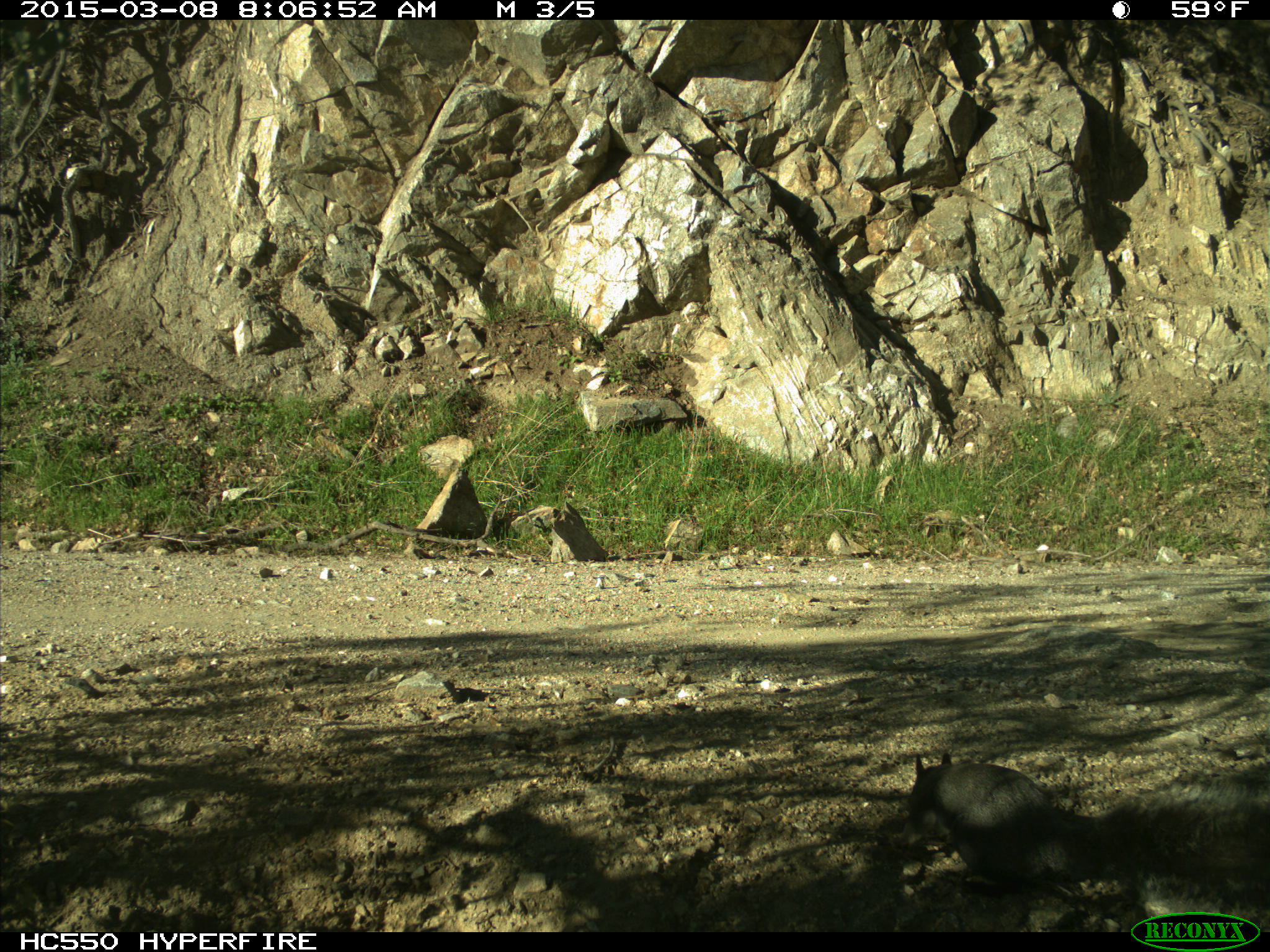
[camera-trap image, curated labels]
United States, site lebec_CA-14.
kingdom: Animalia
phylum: Chordata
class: Mammalia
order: Rodentia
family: Sciuridae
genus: Sciurus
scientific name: Sciurus carolinensis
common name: eastern gray squirrel